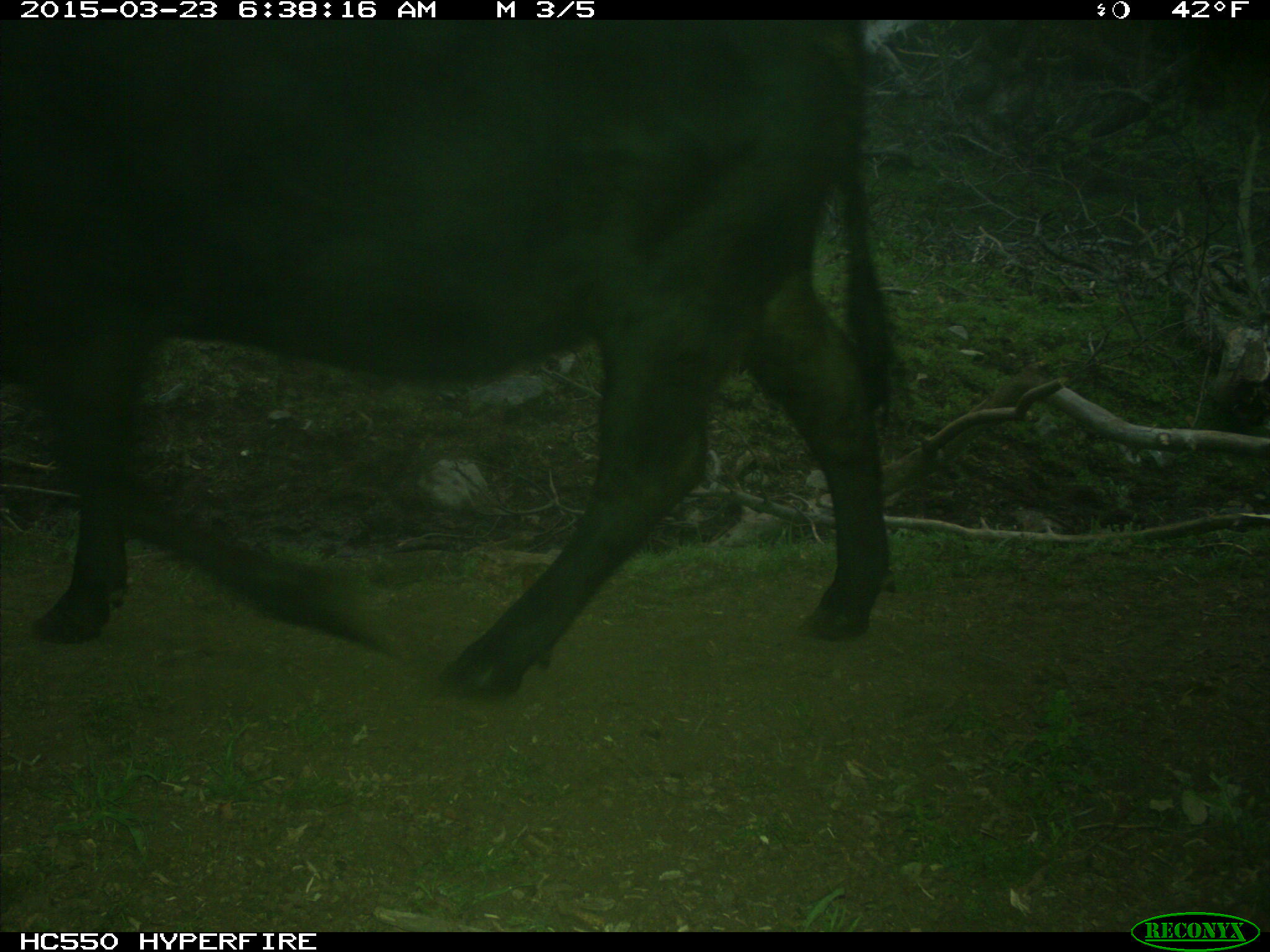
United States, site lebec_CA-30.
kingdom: Animalia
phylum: Chordata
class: Mammalia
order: Artiodactyla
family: Bovidae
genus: Bos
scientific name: Bos taurus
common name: domestic cow